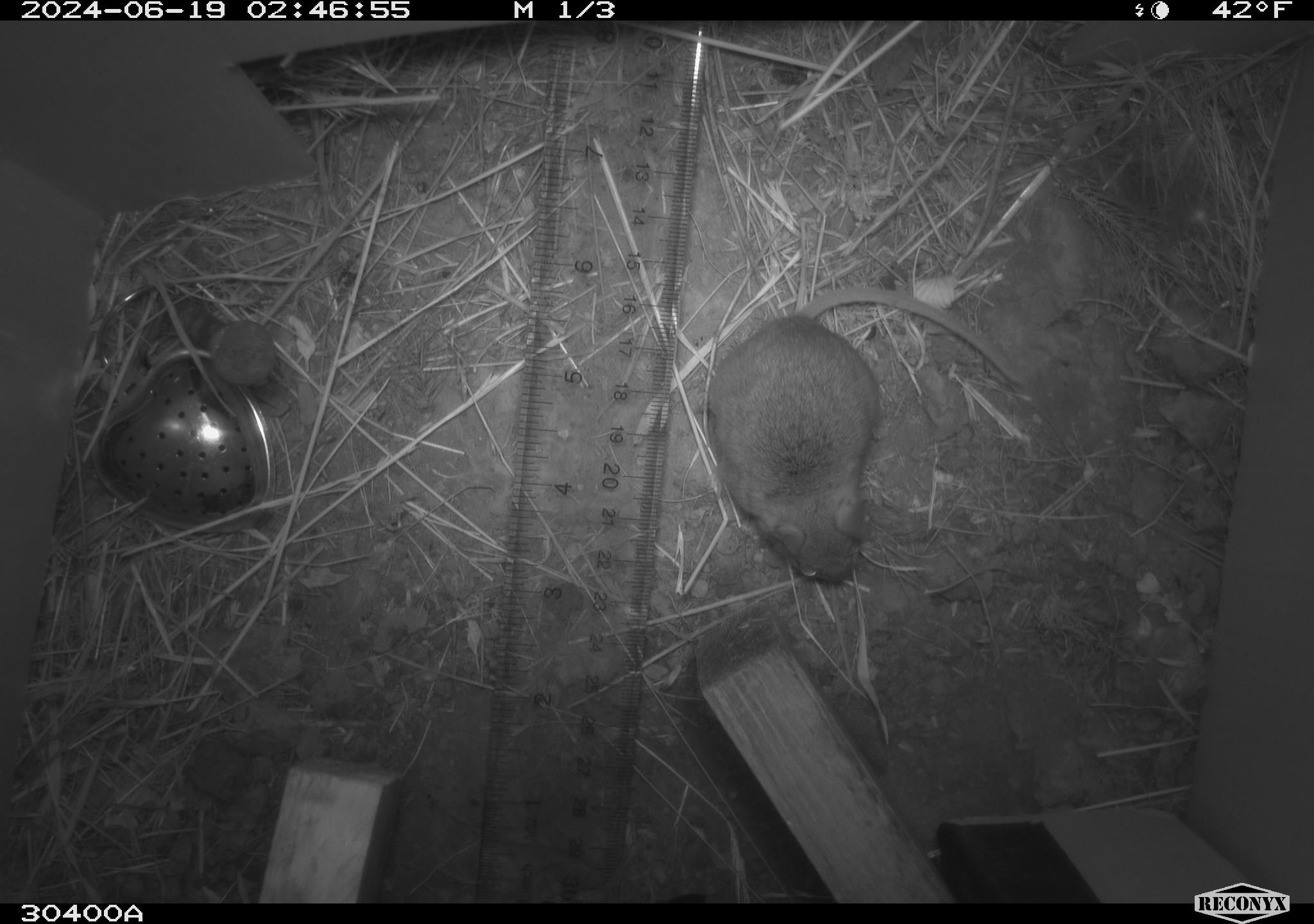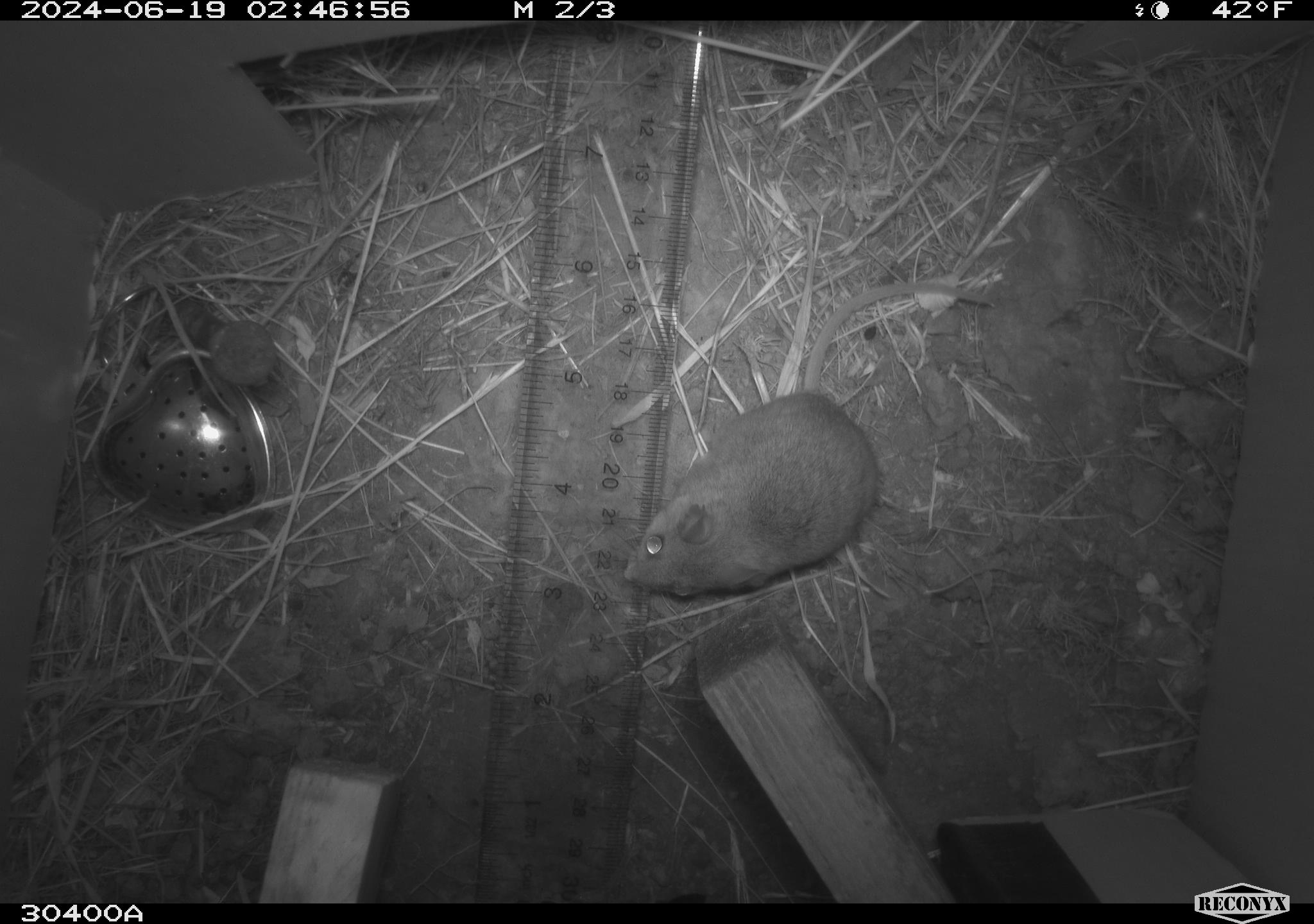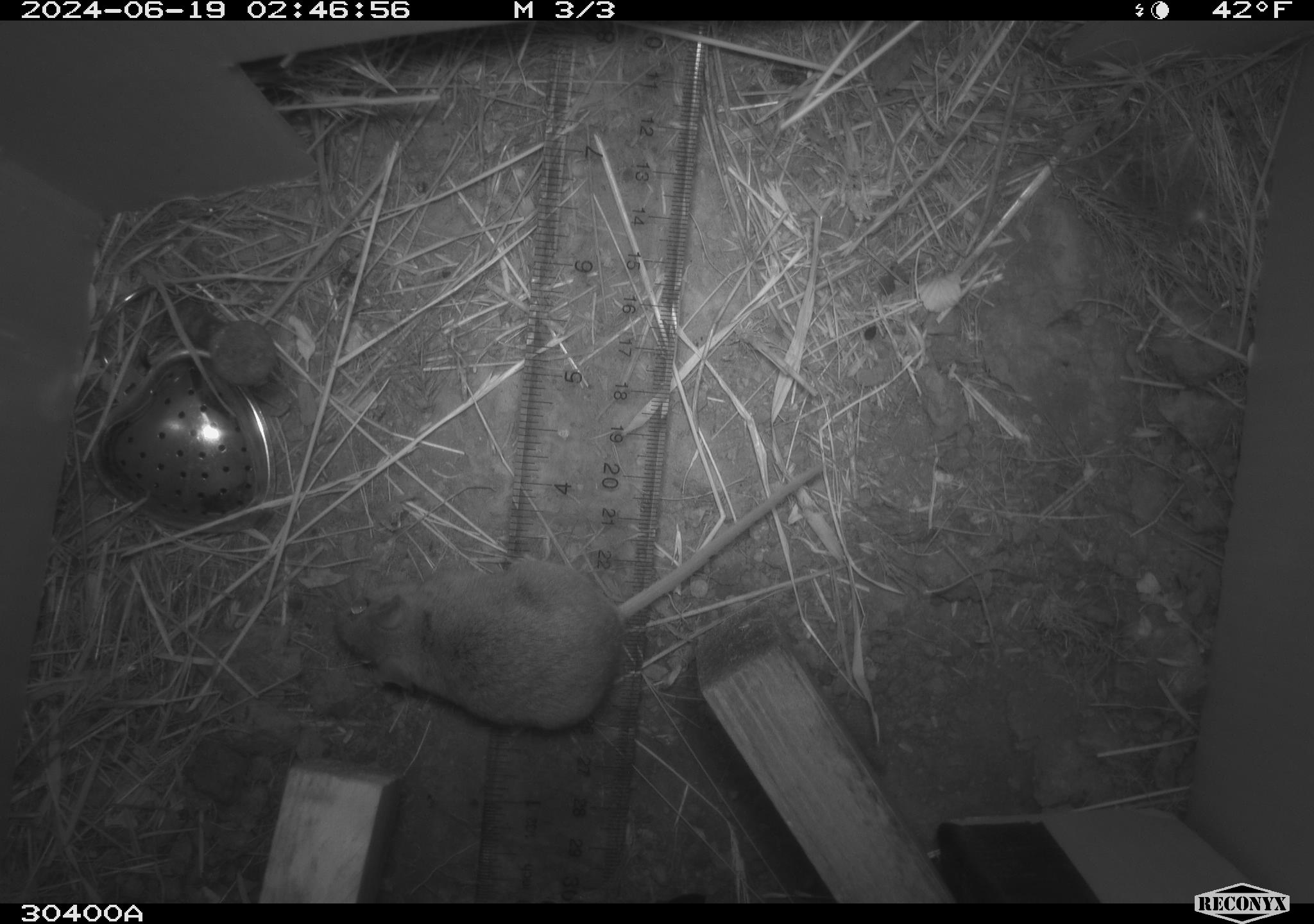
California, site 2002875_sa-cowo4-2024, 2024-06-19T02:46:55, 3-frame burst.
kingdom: Animalia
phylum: Chordata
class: Mammalia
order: Rodentia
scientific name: Rodentia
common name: rodent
Rodent (Rodentia).